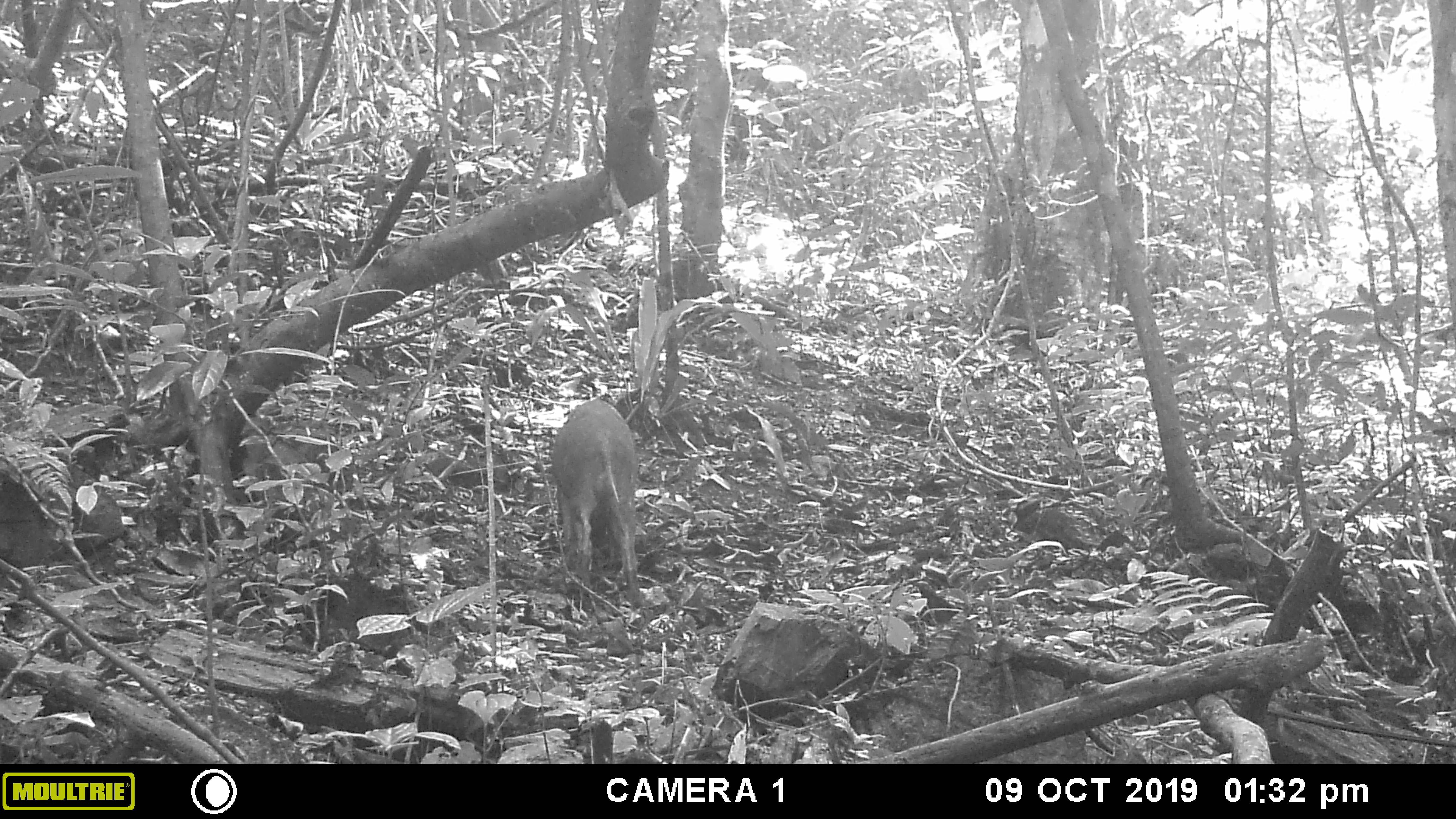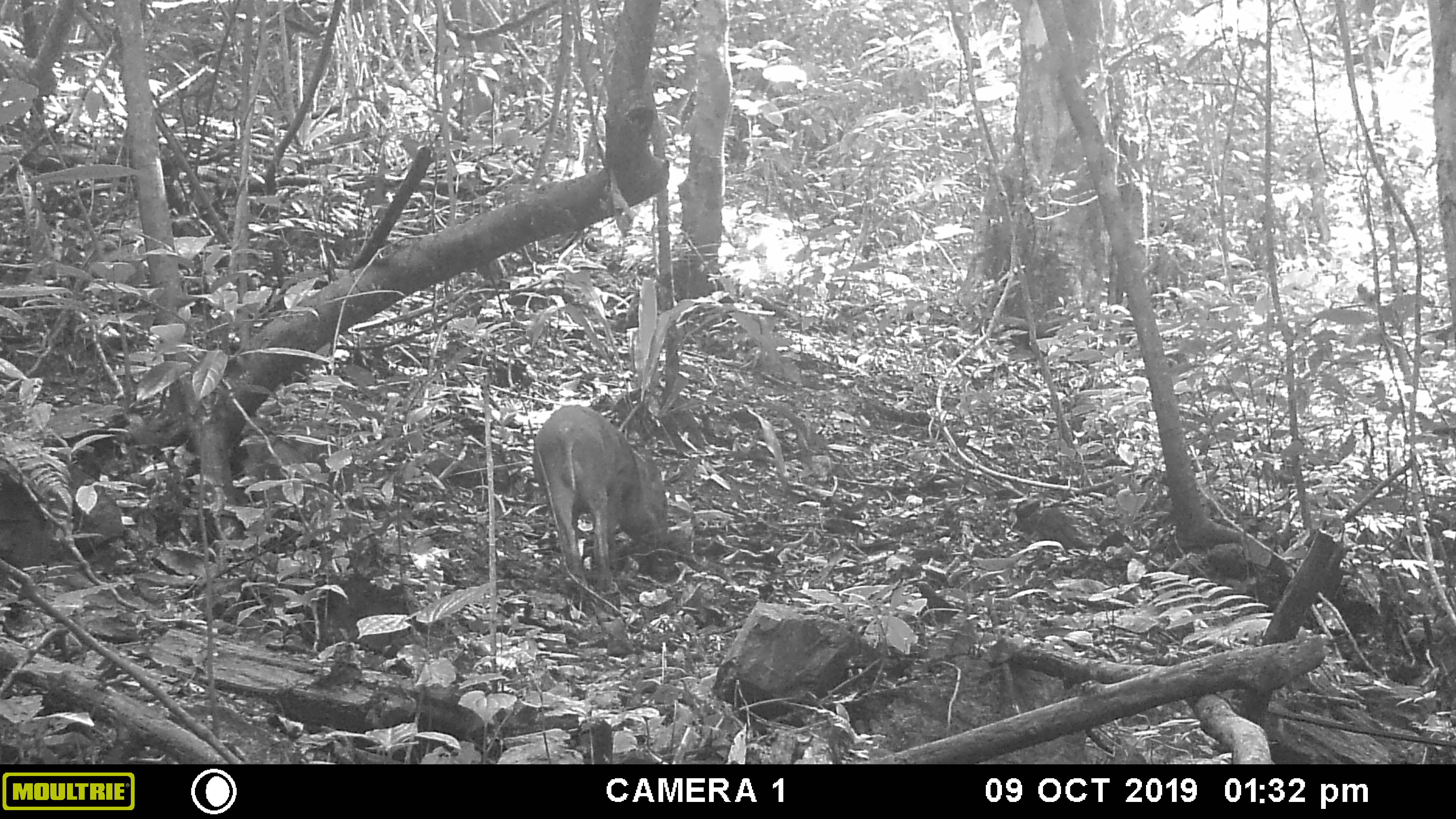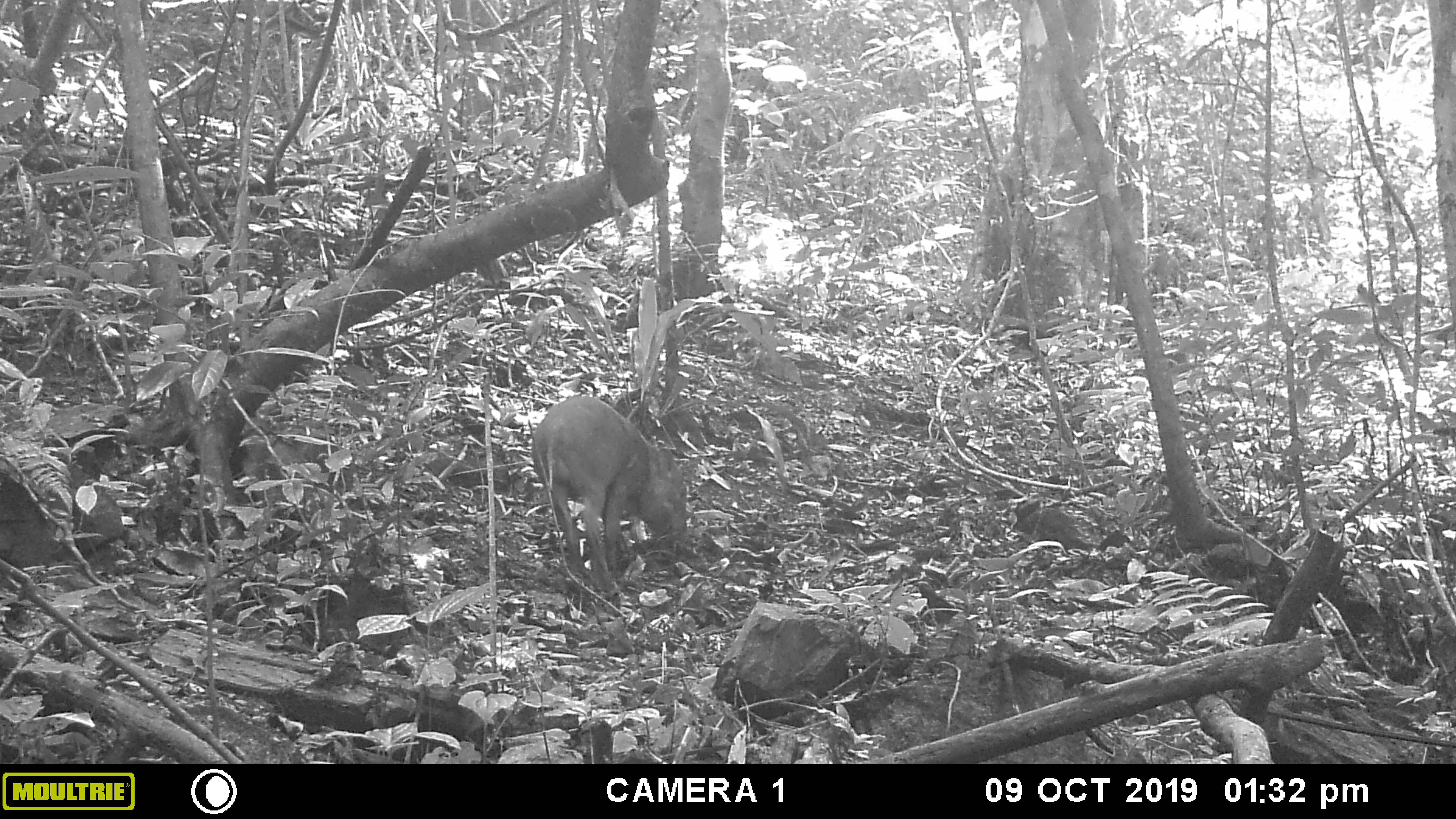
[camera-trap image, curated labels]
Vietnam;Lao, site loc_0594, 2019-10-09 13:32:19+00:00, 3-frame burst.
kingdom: Animalia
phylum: Chordata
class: Mammalia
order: Artiodactyla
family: Suidae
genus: Sus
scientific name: Sus scrofa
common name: eurasian wild pig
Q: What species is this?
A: Eurasian wild pig (Sus scrofa).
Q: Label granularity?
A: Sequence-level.